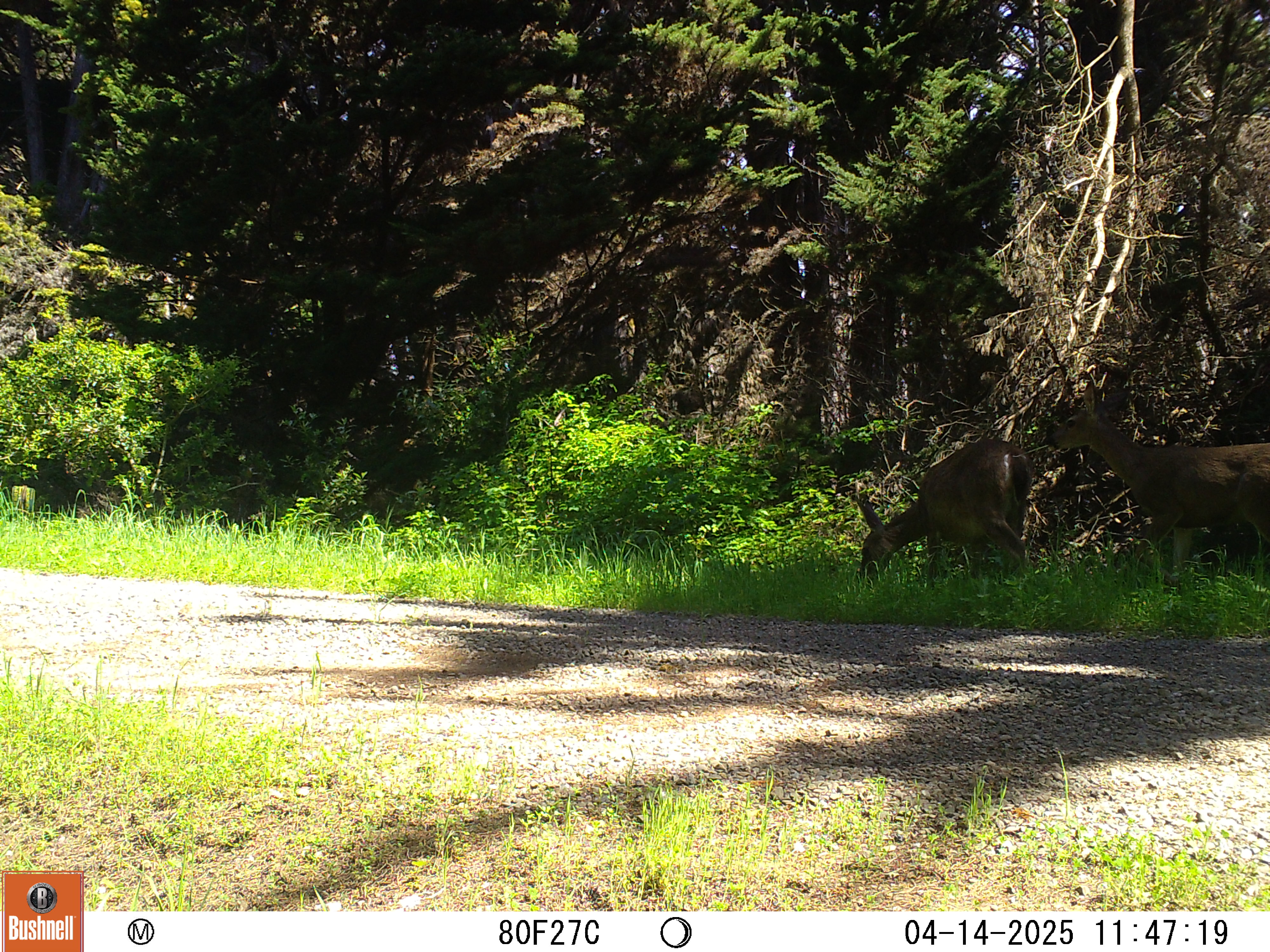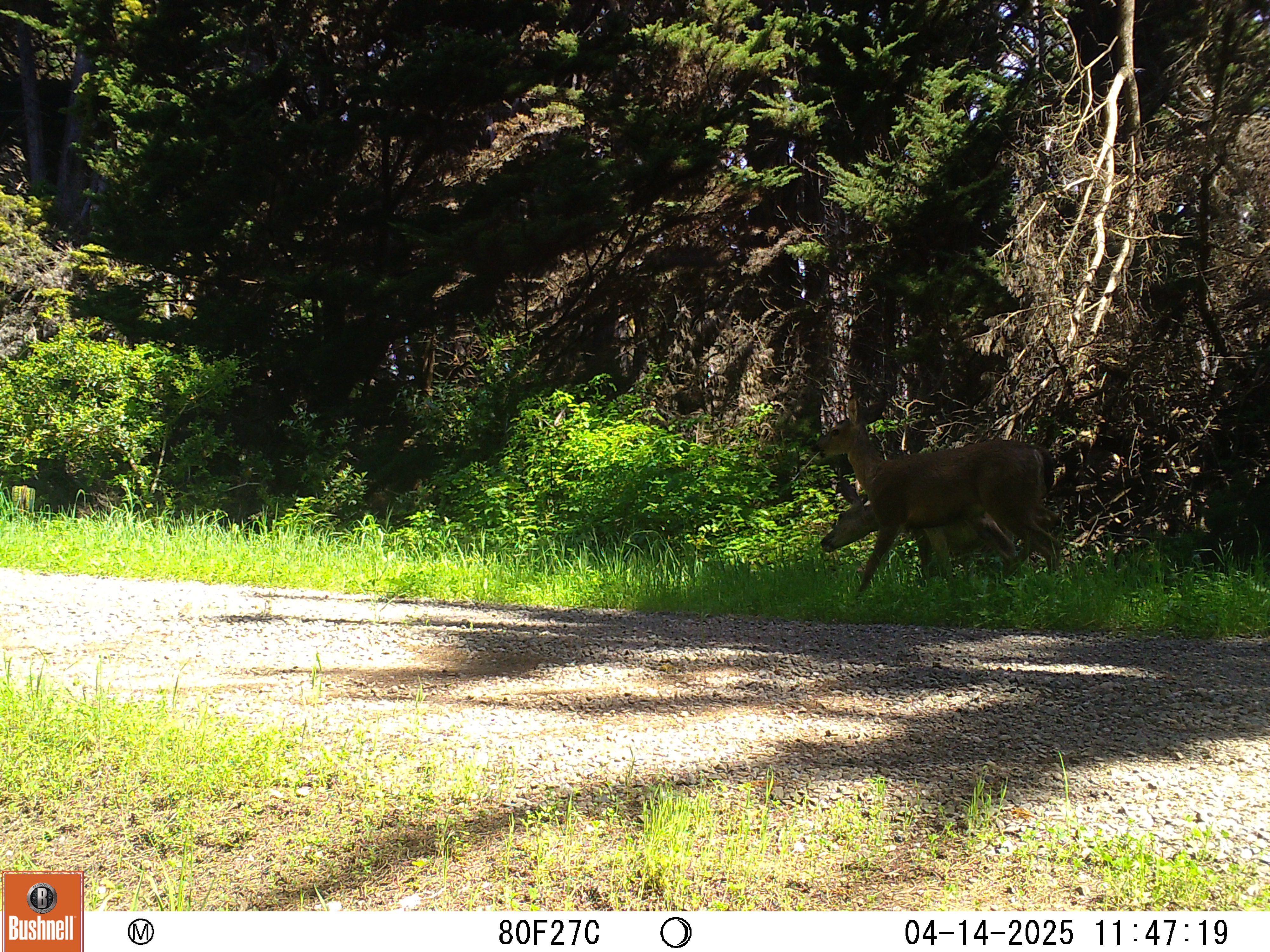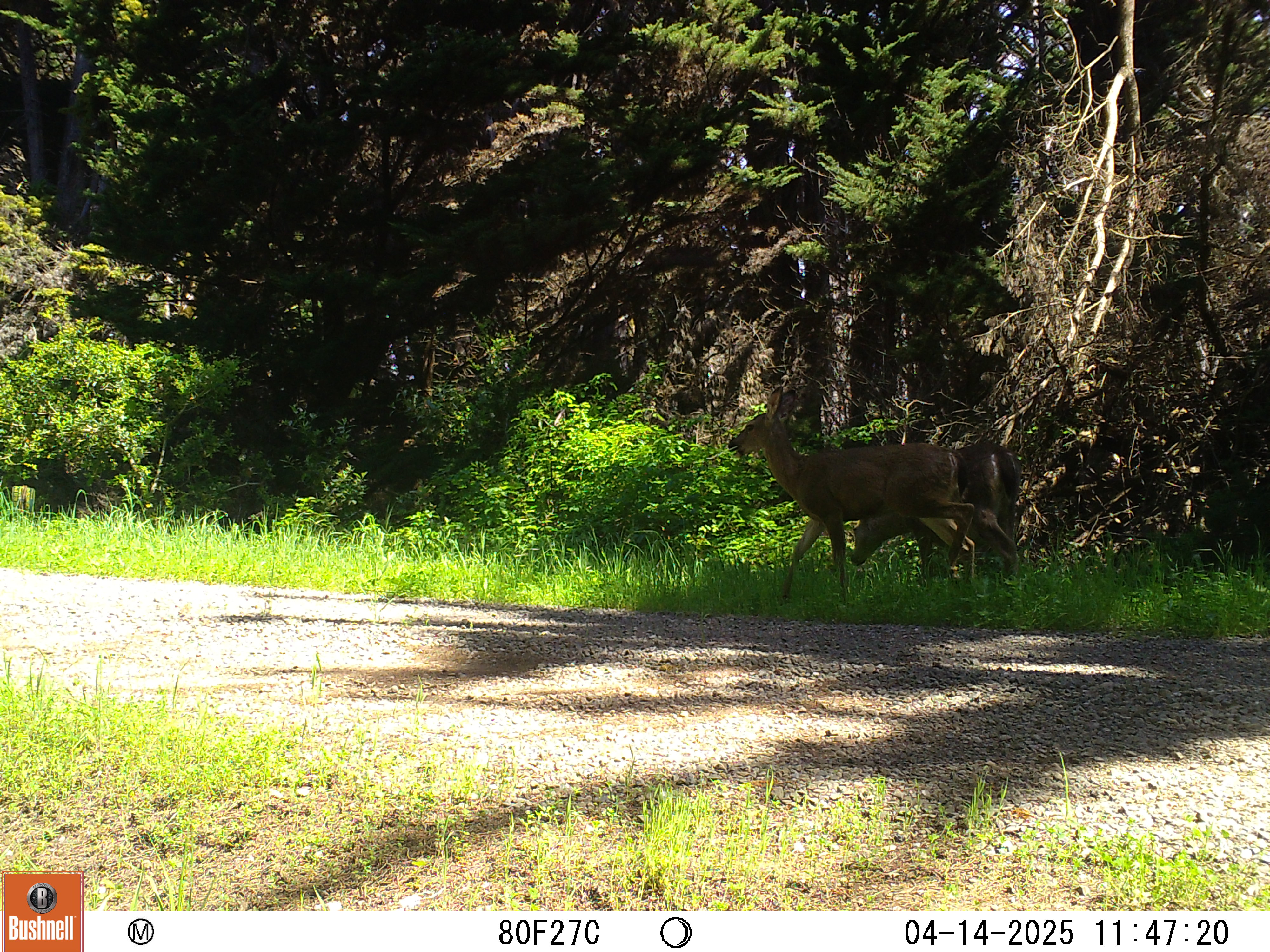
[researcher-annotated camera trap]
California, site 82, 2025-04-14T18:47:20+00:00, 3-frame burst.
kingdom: Animalia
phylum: Chordata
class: Mammalia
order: Artiodactyla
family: Cervidae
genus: Odocoileus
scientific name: Odocoileus hemionus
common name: mule deer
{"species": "mule deer (Odocoileus hemionus)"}